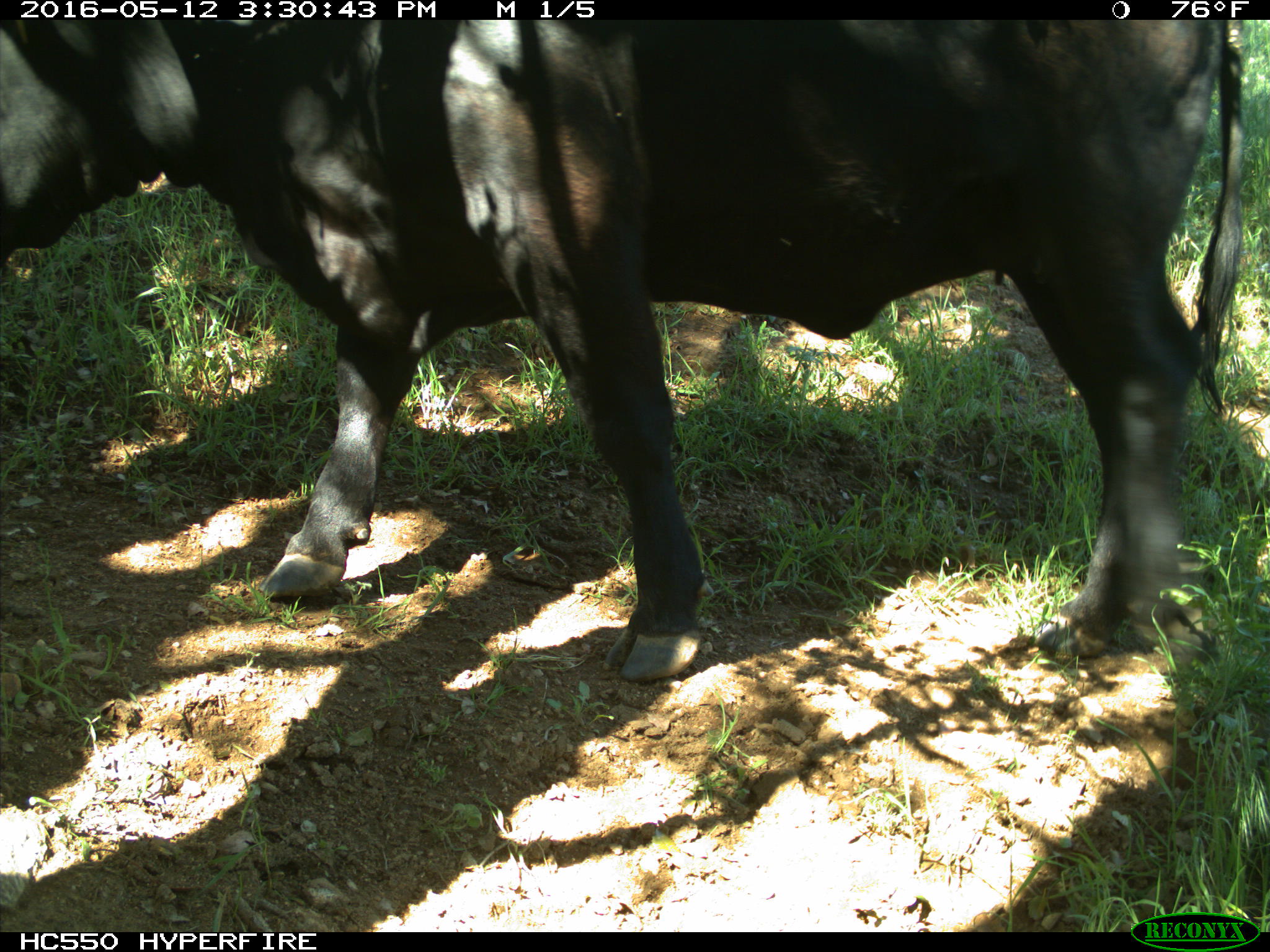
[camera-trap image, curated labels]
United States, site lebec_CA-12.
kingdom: Animalia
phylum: Chordata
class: Mammalia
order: Artiodactyla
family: Bovidae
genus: Bos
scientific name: Bos taurus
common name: domestic cow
Bos taurus (domestic cow).